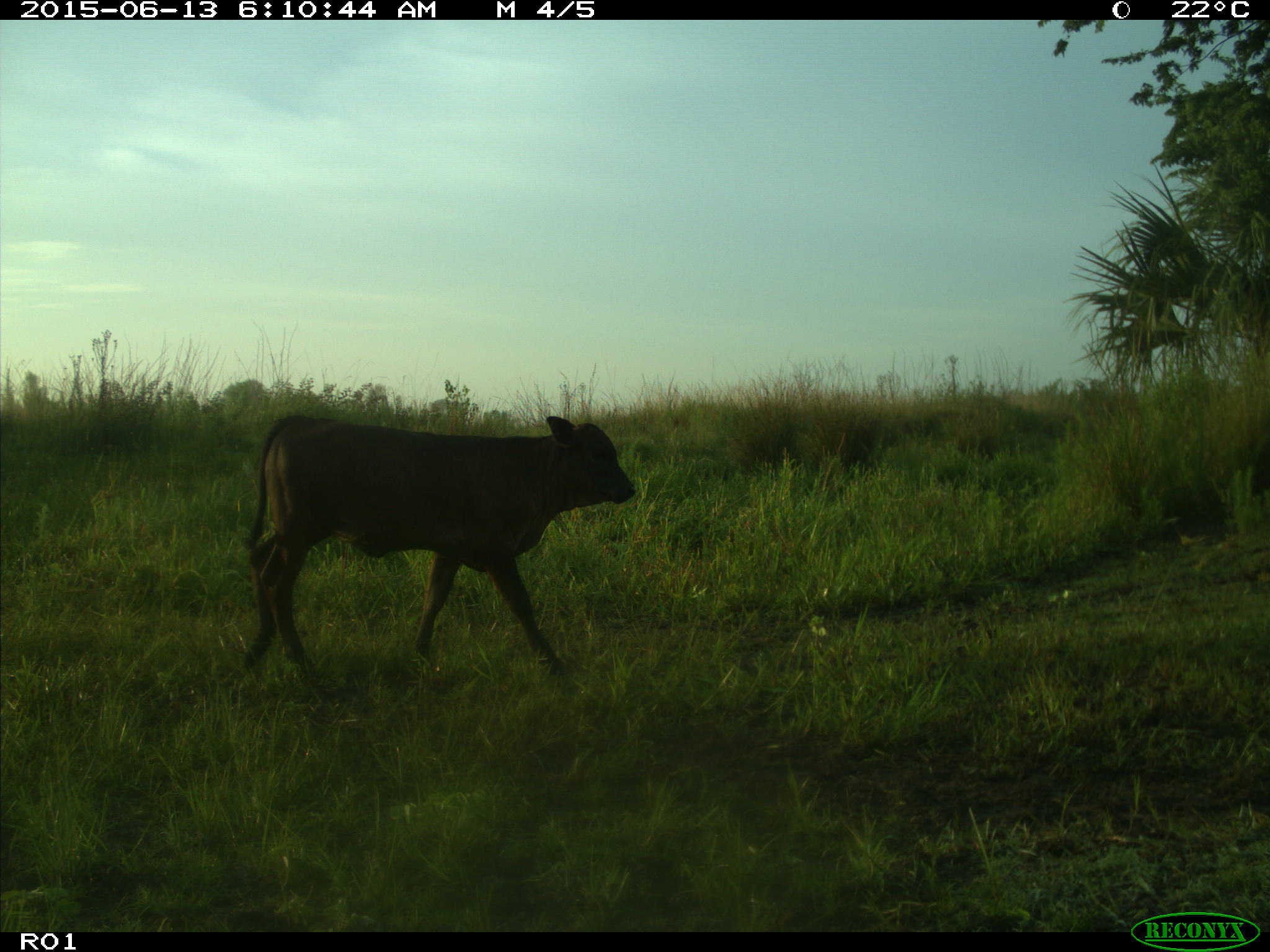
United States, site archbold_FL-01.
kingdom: Animalia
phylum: Chordata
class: Mammalia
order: Artiodactyla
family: Bovidae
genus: Bos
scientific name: Bos taurus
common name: domestic cow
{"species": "Bos taurus (domestic cow)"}